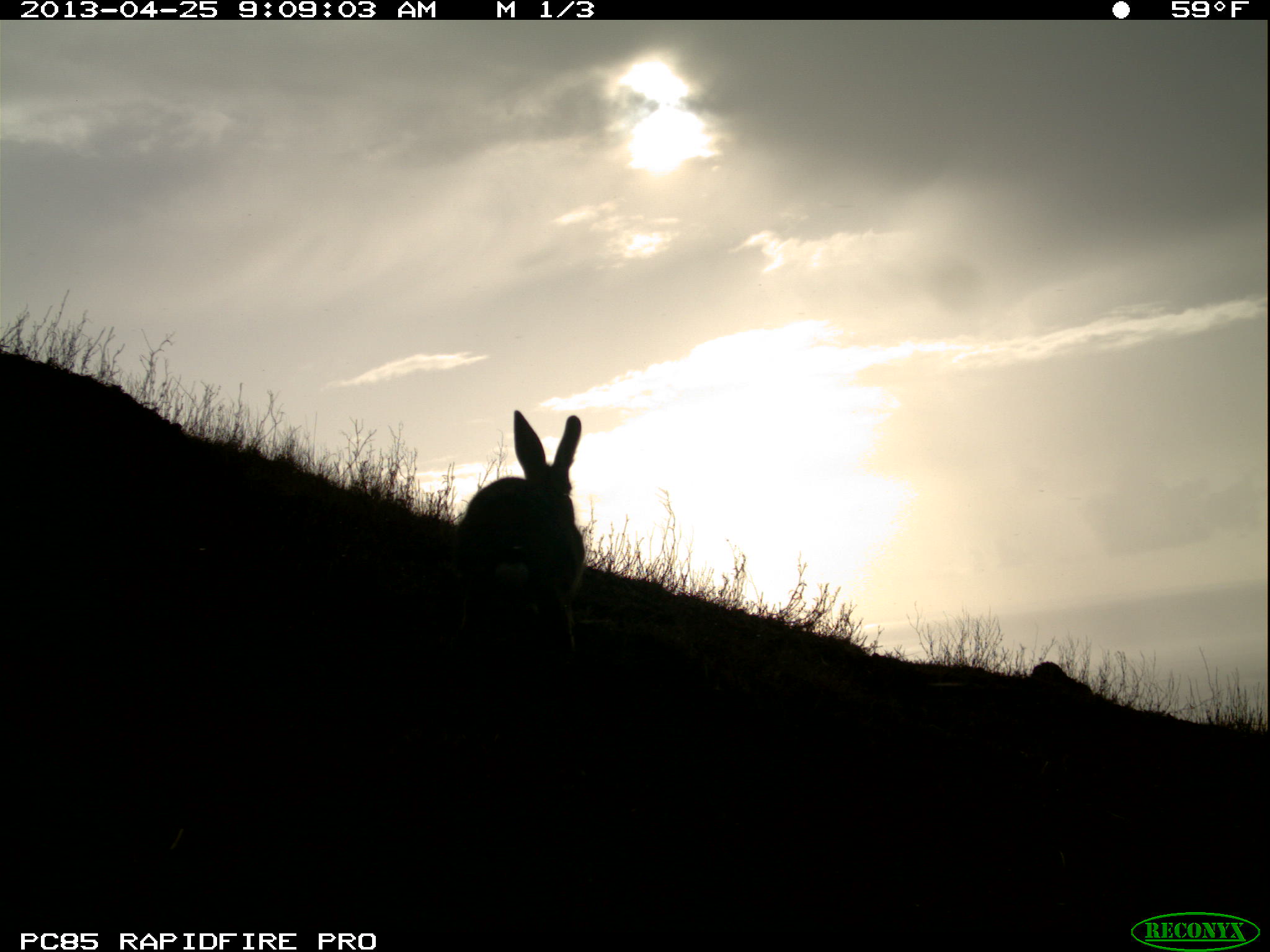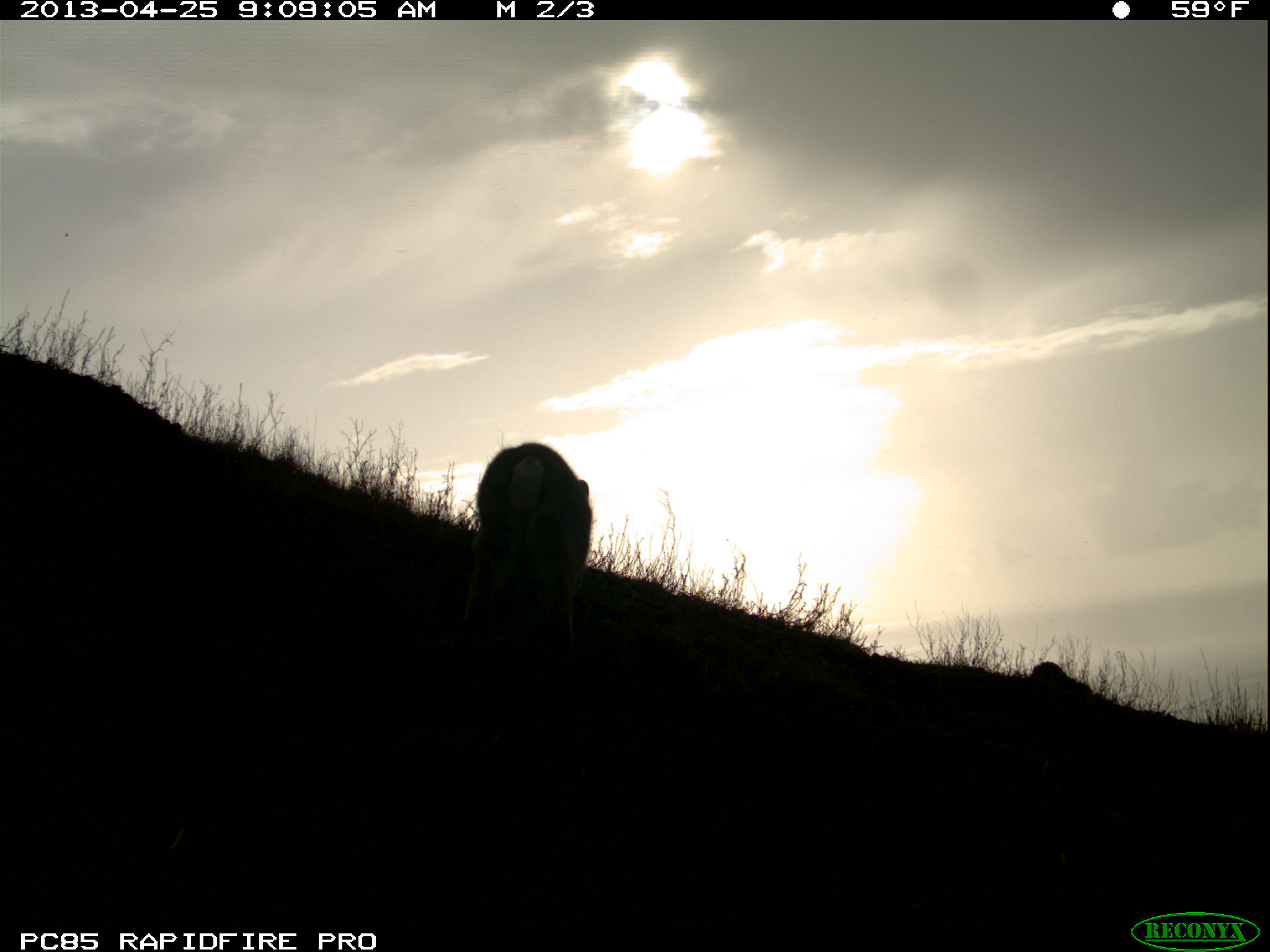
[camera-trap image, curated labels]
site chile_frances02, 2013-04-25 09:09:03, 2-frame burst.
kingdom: Animalia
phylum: Chordata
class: Mammalia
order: Lagomorpha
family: Leporidae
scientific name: Leporidae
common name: rabbits and hares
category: rabbit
Rabbit (rabbits and hares) (Leporidae).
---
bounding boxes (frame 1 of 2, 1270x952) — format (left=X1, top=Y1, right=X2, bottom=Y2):
rabbit: (left=446, top=408, right=585, bottom=662)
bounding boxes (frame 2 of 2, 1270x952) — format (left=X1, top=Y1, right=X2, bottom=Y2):
rabbit: (left=449, top=441, right=589, bottom=659)